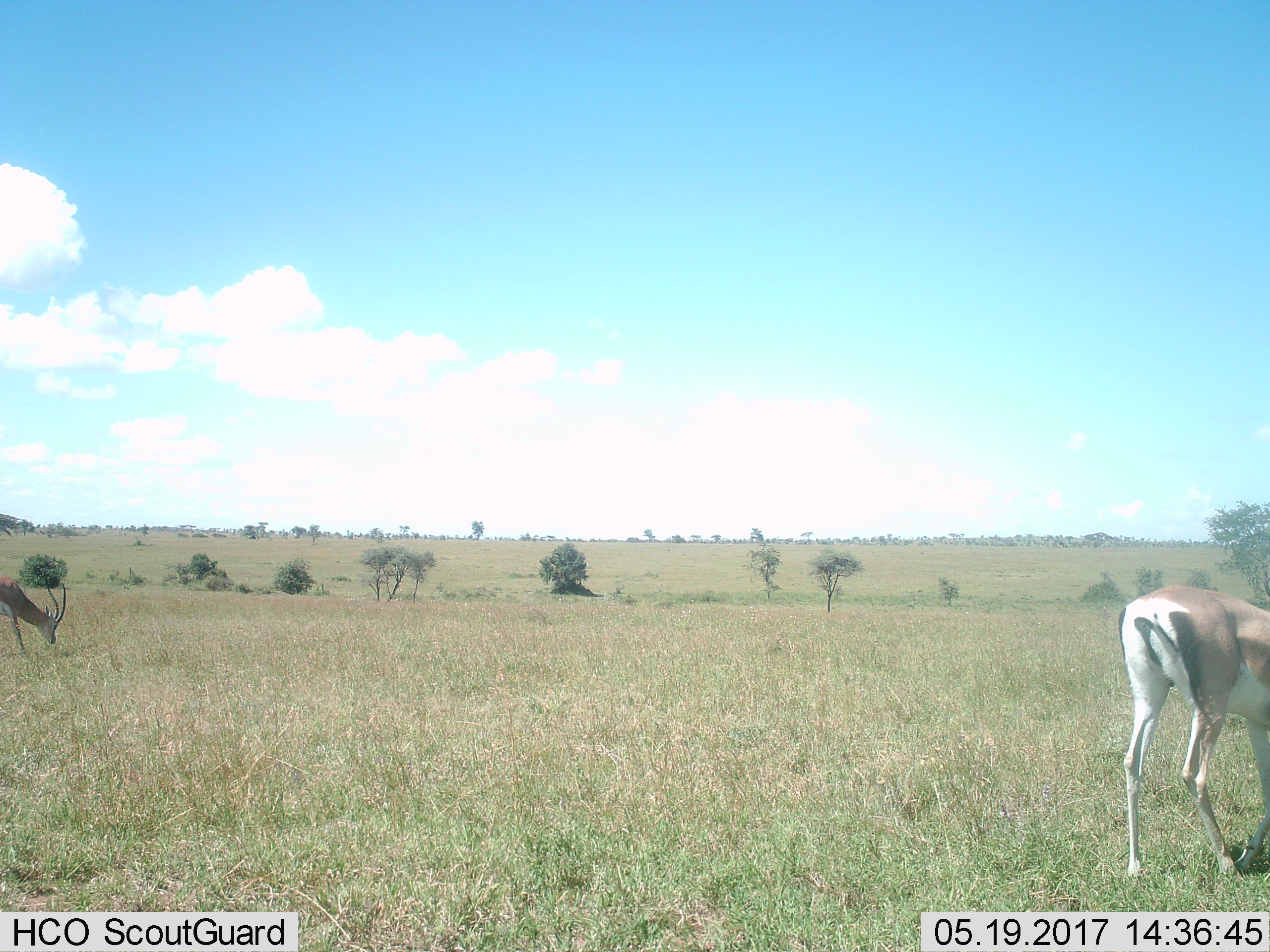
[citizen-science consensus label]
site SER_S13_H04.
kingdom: Animalia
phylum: Chordata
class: Mammalia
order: Artiodactyla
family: Bovidae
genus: Nanger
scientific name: Nanger granti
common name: grant's gazelle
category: gazellegrants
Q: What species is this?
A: Gazellegrants (grant's gazelle) (Nanger granti).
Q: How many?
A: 2.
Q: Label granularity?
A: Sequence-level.